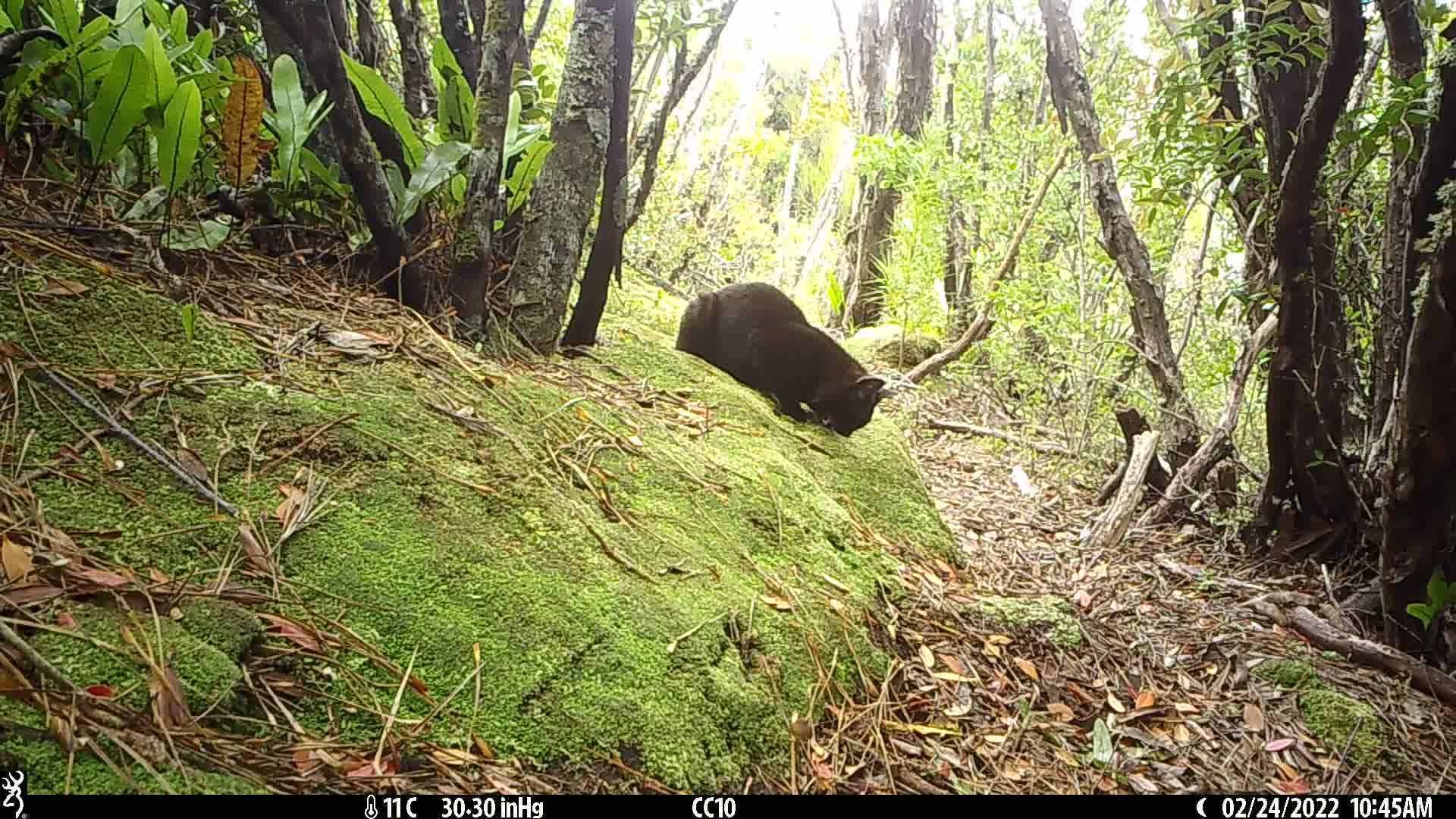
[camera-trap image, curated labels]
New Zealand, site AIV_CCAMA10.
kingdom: Animalia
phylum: Chordata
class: Mammalia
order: Carnivora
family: Felidae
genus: Felis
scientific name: Felis catus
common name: domestic cat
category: cat